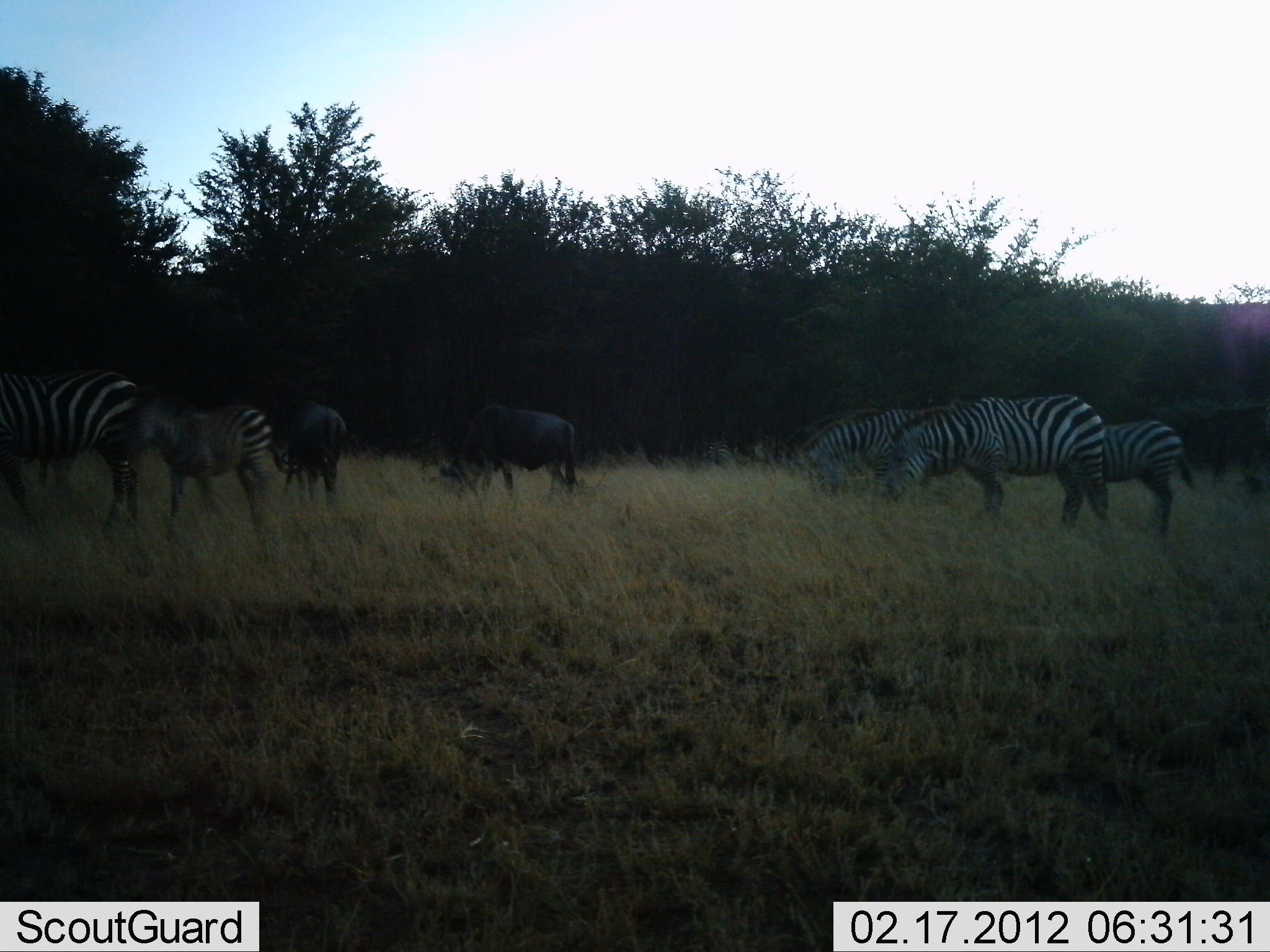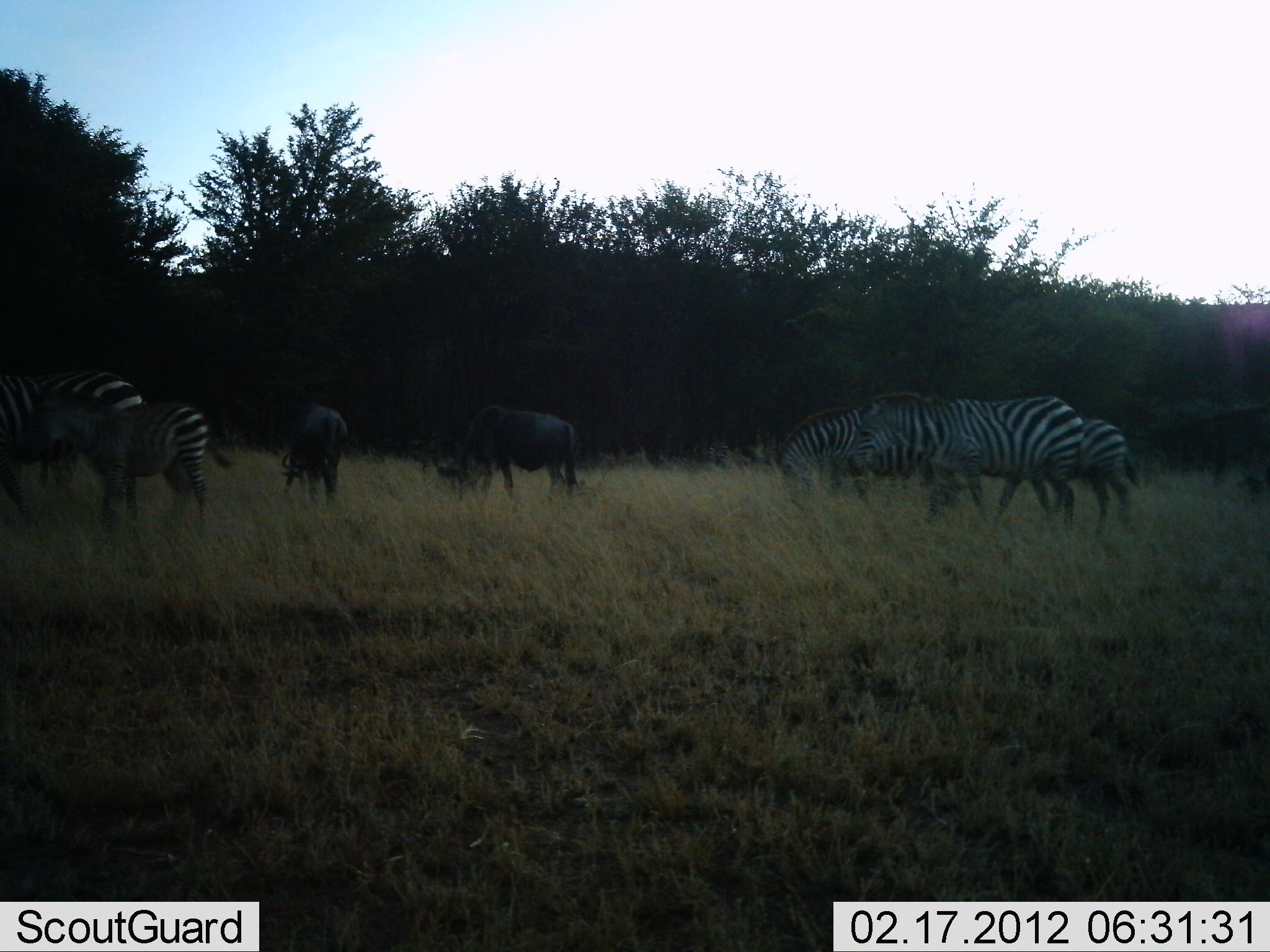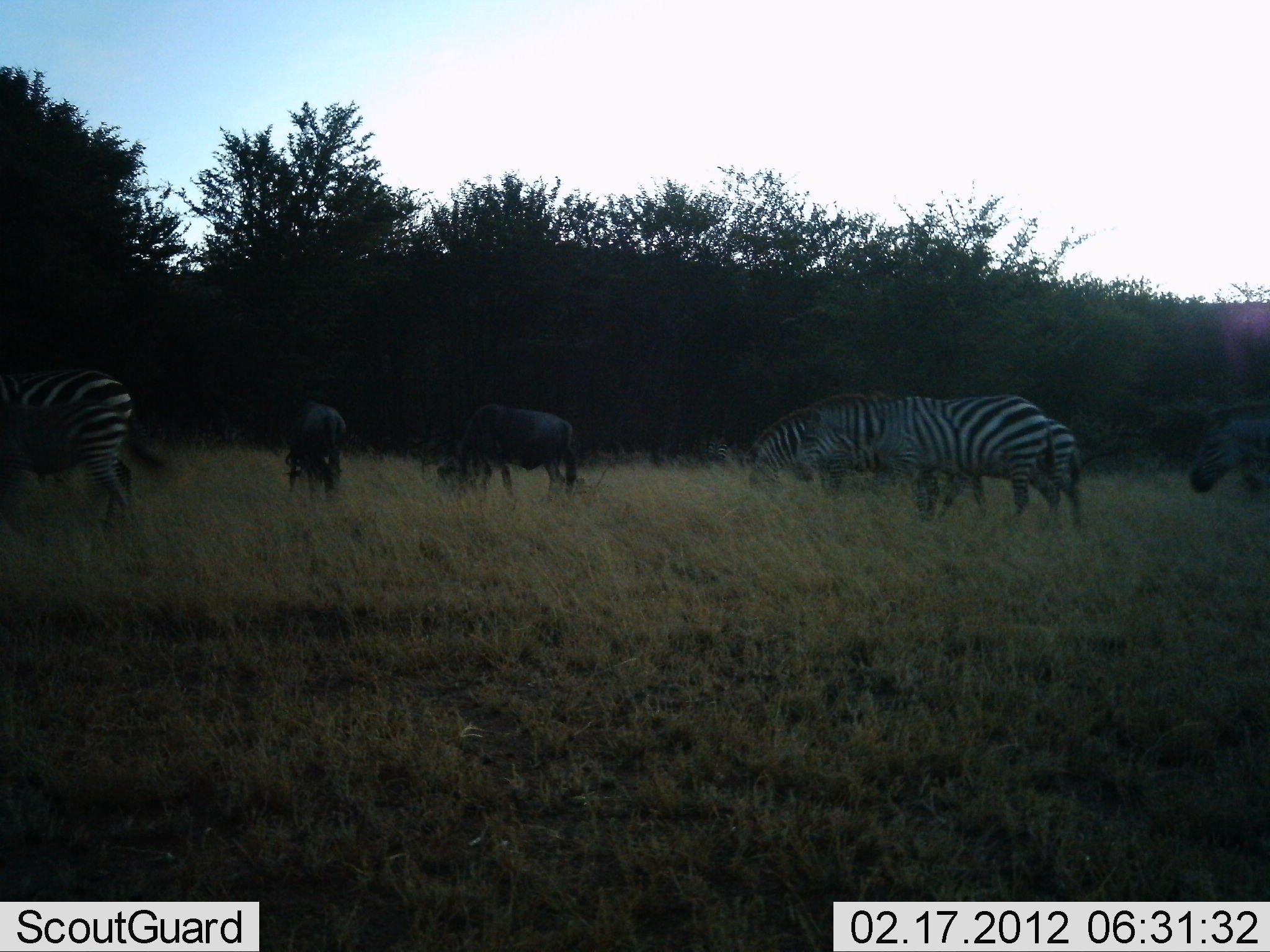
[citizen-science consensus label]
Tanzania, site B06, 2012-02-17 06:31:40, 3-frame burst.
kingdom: Animalia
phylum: Chordata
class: Mammalia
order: Artiodactyla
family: Bovidae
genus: Connochaetes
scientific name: Connochaetes taurinus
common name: blue wildebeest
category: wildebeest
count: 2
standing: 32%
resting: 0%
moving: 0%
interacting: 0%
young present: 0%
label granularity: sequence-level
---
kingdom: Animalia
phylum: Chordata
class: Mammalia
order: Perissodactyla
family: Equidae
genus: Equus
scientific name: Equus quagga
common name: plains zebra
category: zebra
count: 6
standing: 24%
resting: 3%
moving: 66%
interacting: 3%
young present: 48%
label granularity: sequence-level